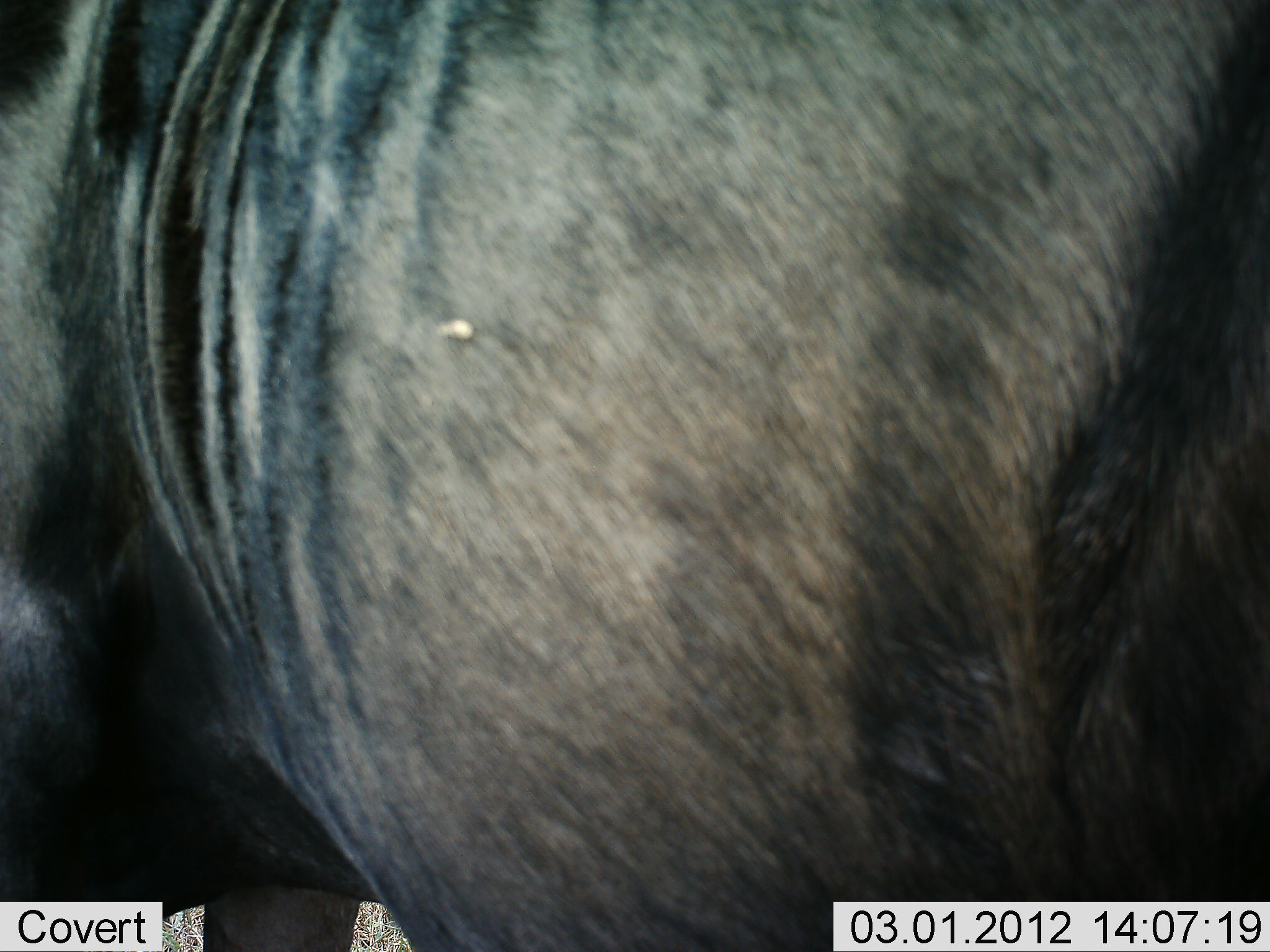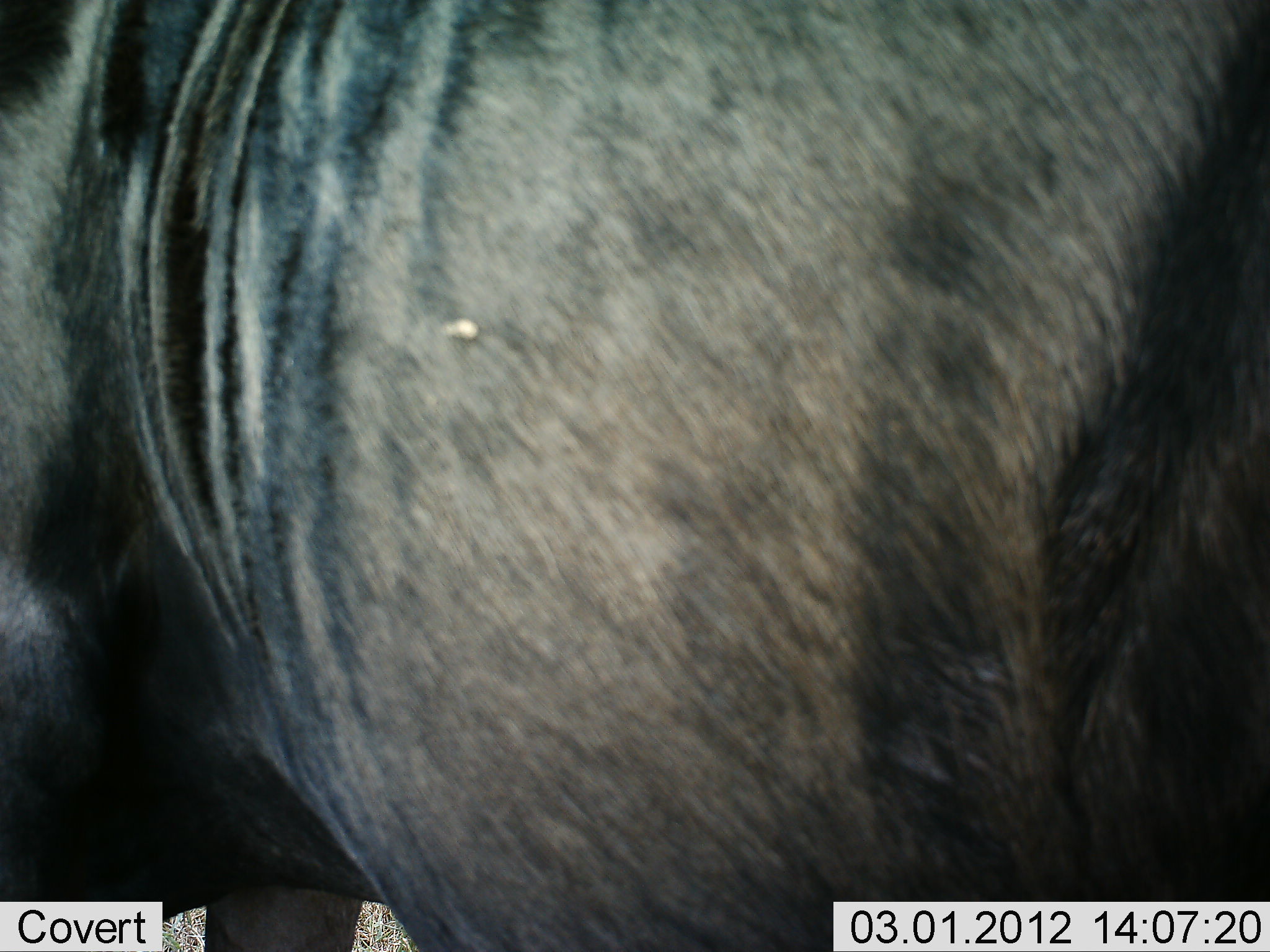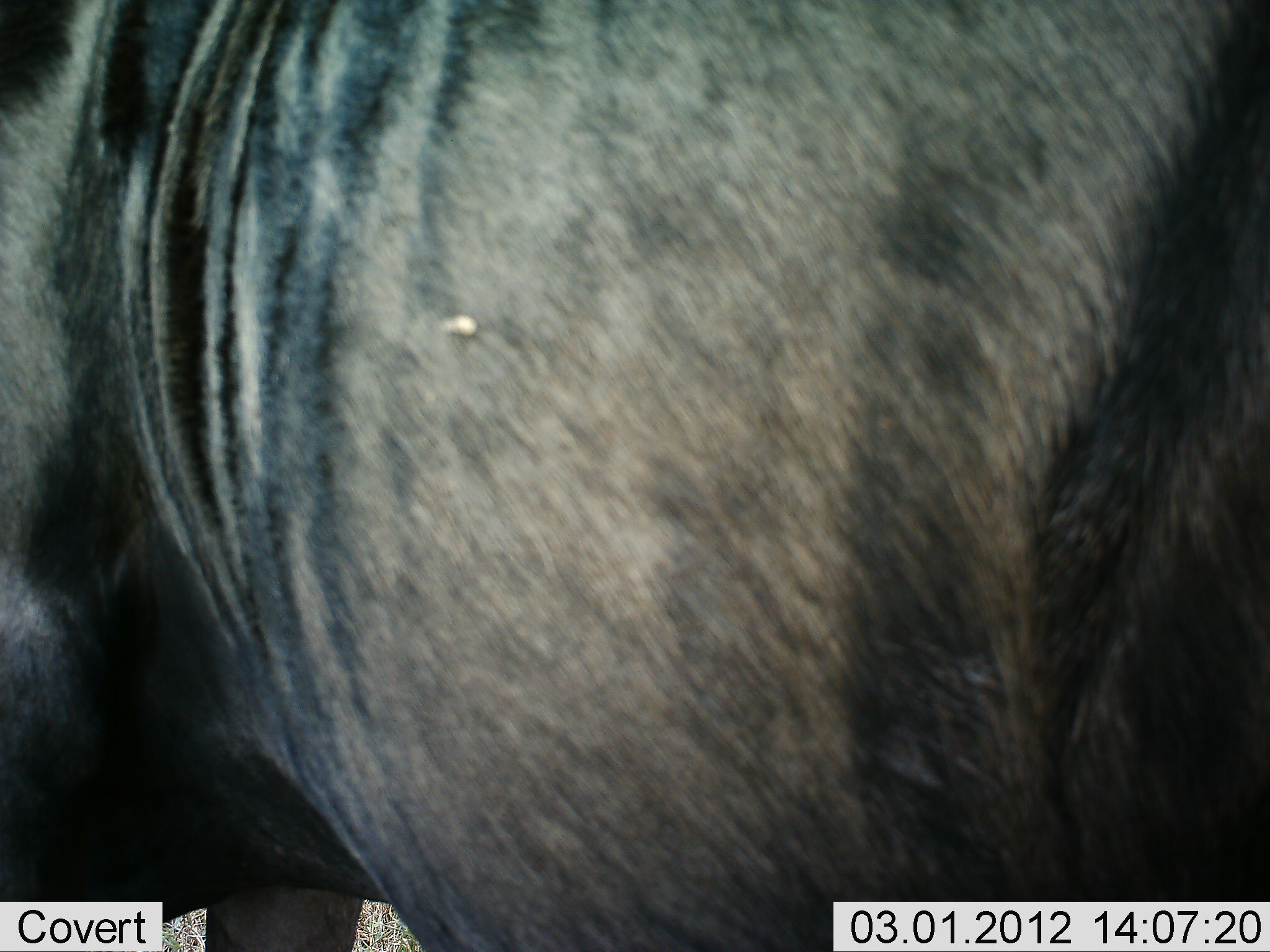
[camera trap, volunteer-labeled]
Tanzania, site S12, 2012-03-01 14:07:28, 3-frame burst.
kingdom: Animalia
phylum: Chordata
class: Mammalia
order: Artiodactyla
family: Bovidae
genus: Connochaetes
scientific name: Connochaetes taurinus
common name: blue wildebeest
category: wildebeest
Wildebeest (blue wildebeest) (Connochaetes taurinus), count 1. Behavior (volunteer vote fractions): standing 100%, resting 0%, moving 0%, interacting 0%. Young present (vote fraction): 0%. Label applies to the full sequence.